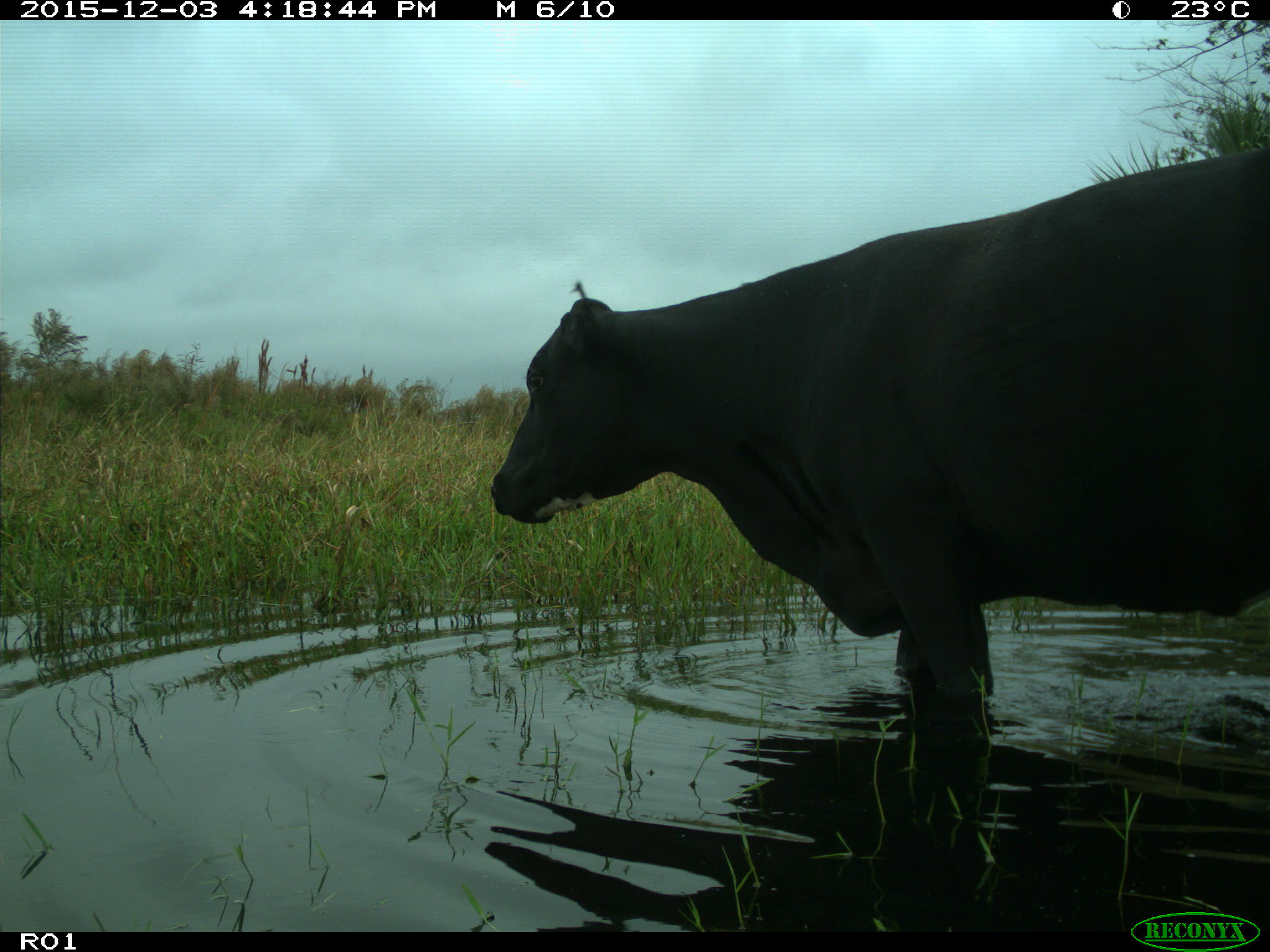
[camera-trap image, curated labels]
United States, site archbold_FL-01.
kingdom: Animalia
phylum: Chordata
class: Mammalia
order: Artiodactyla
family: Bovidae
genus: Bos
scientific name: Bos taurus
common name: domestic cow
Bos taurus (domestic cow).